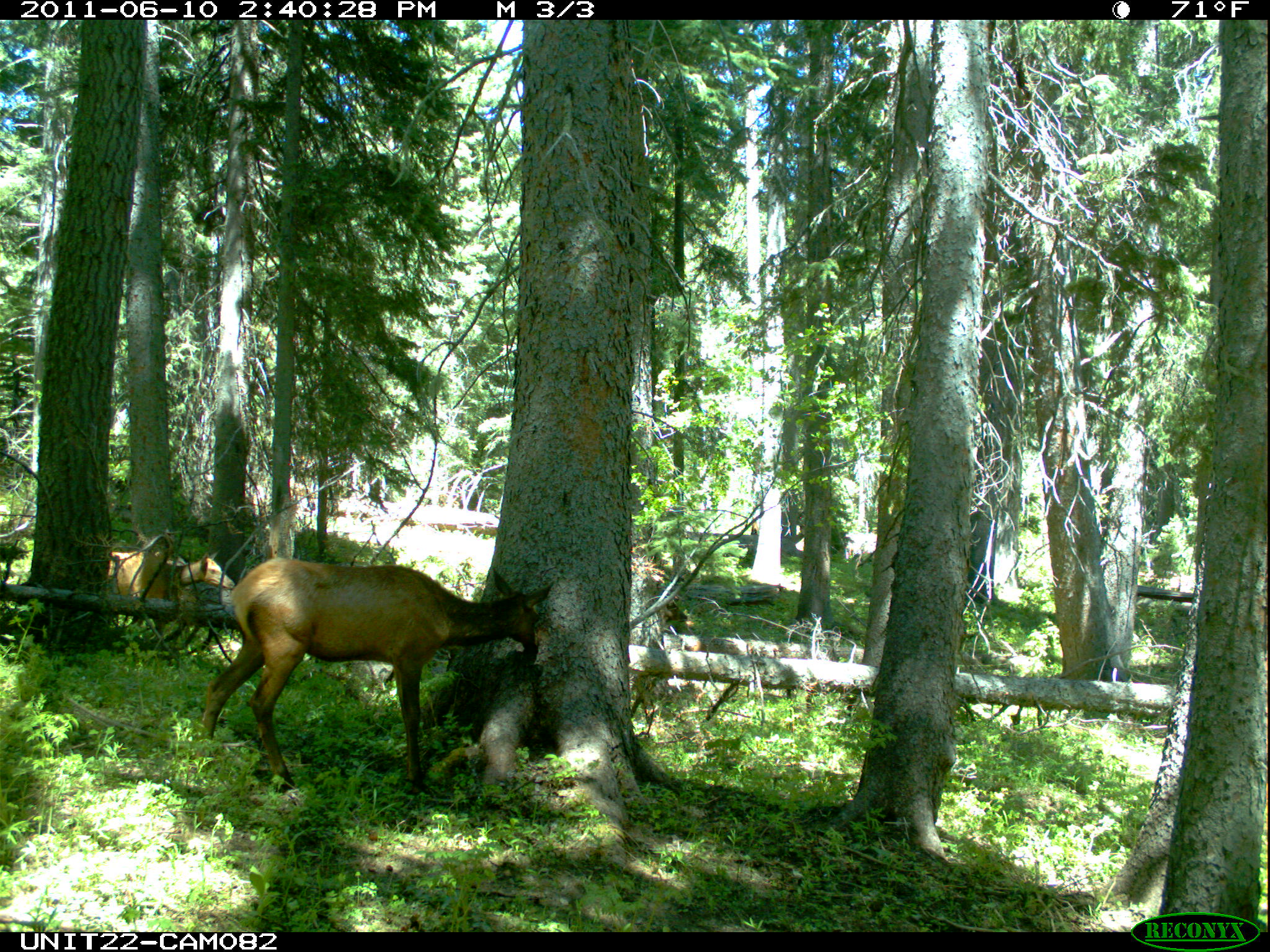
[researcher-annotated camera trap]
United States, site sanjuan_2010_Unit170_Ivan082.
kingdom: Animalia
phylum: Chordata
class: Mammalia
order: Artiodactyla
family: Cervidae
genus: Cervus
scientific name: Cervus elaphus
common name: red deer